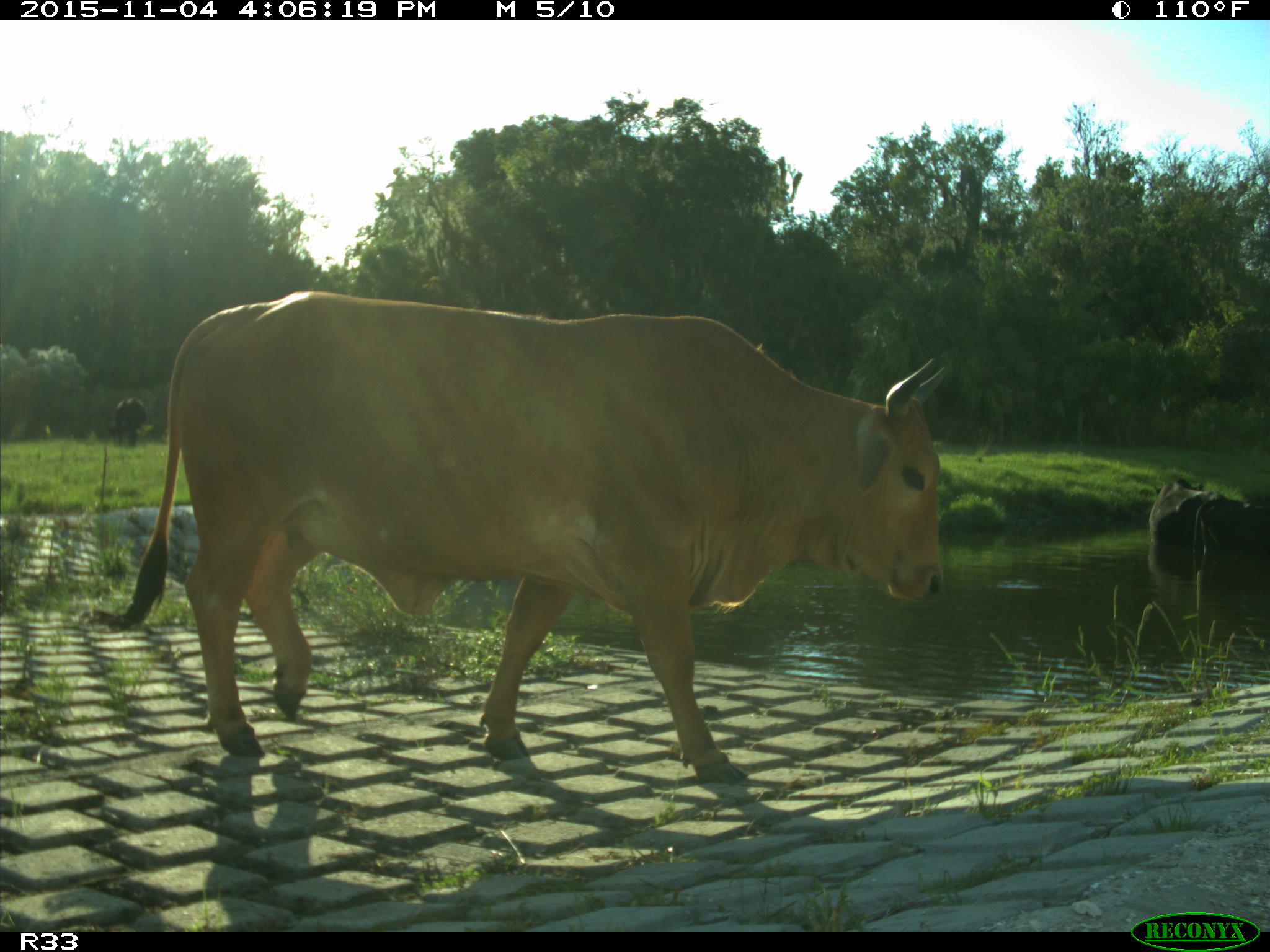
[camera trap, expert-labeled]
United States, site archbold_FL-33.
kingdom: Animalia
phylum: Chordata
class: Mammalia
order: Artiodactyla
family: Bovidae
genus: Bos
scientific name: Bos taurus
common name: domestic cow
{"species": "Bos taurus (domestic cow)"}